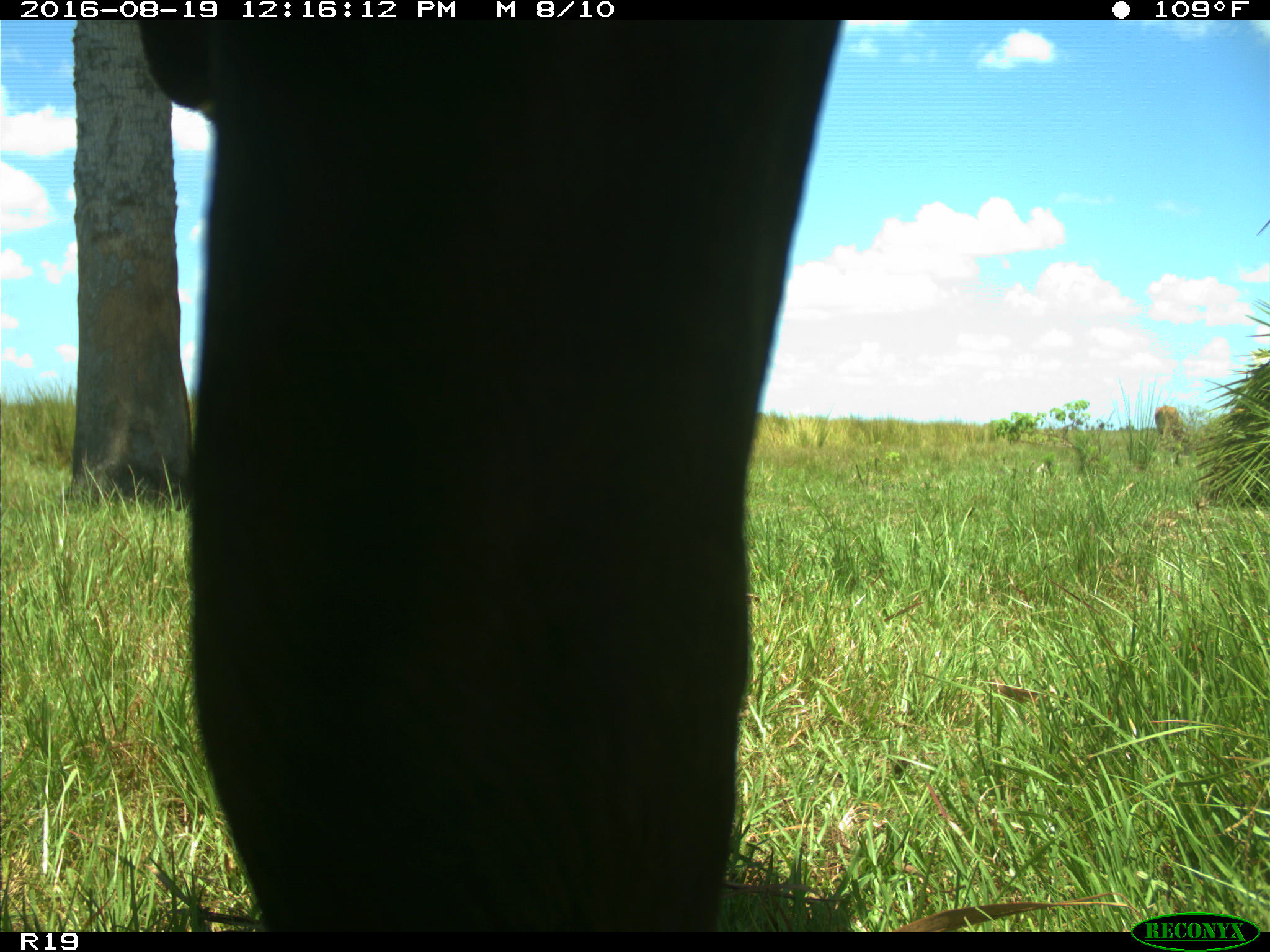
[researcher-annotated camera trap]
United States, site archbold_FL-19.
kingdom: Animalia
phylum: Chordata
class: Mammalia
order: Artiodactyla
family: Bovidae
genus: Bos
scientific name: Bos taurus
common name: domestic cow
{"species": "Bos taurus (domestic cow)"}